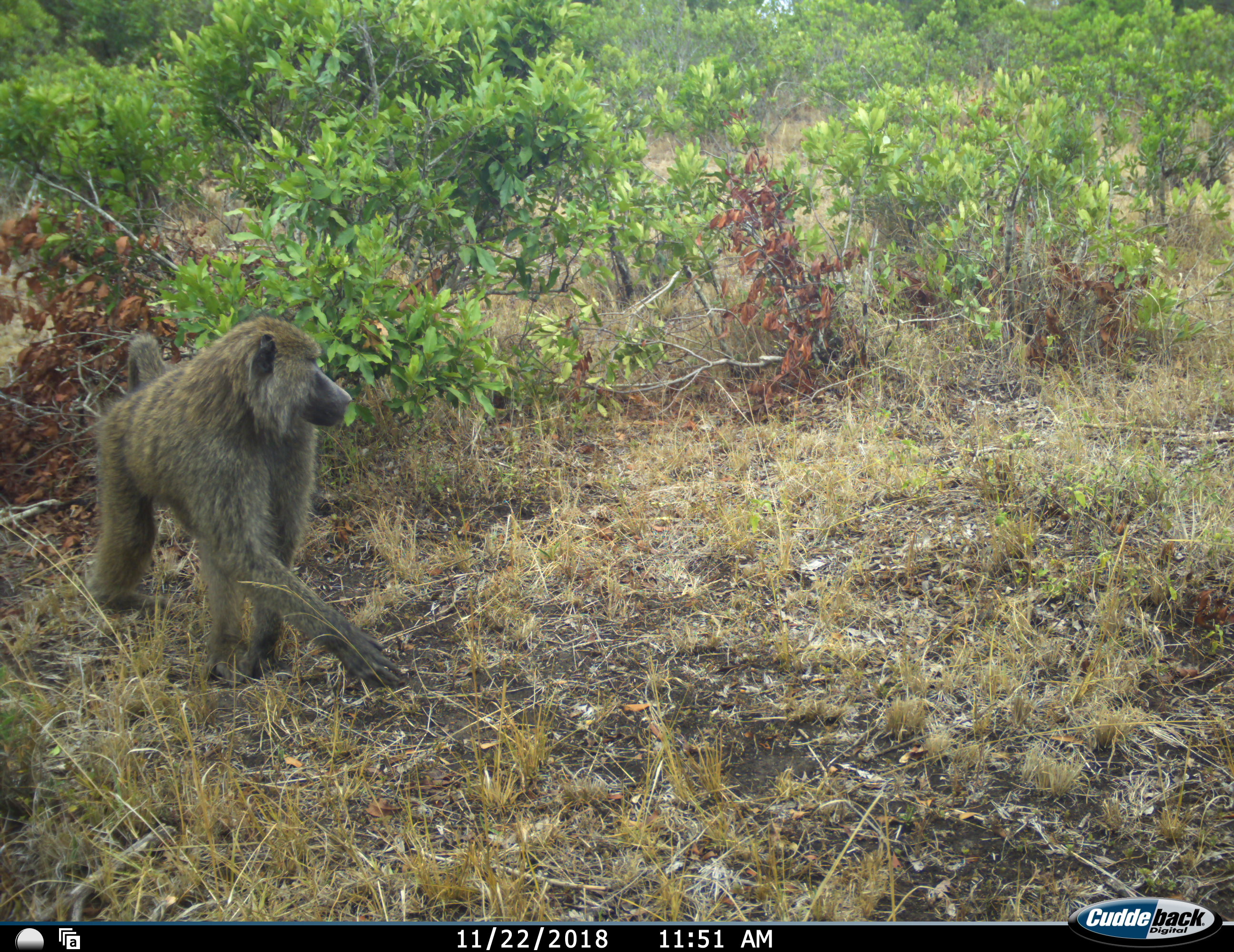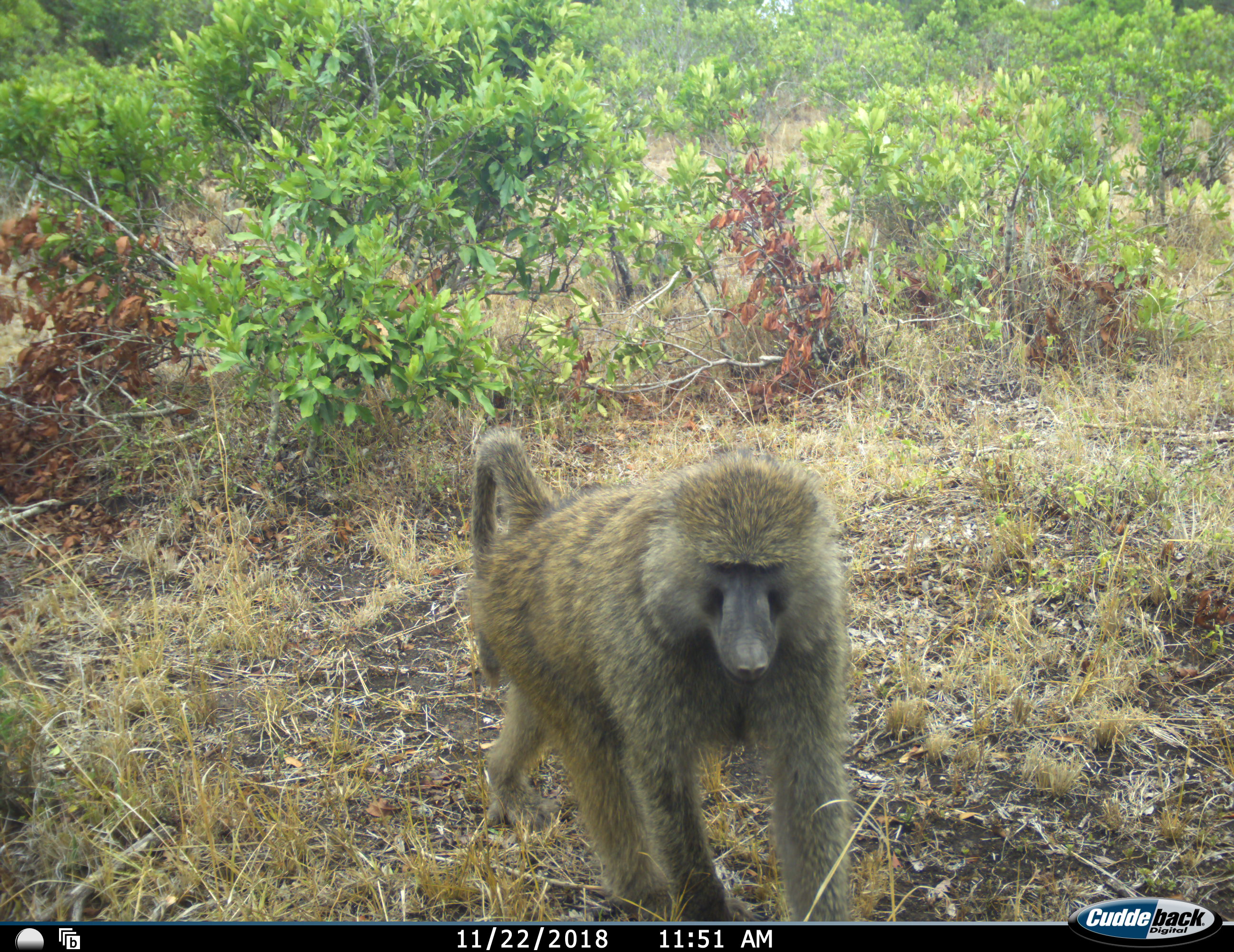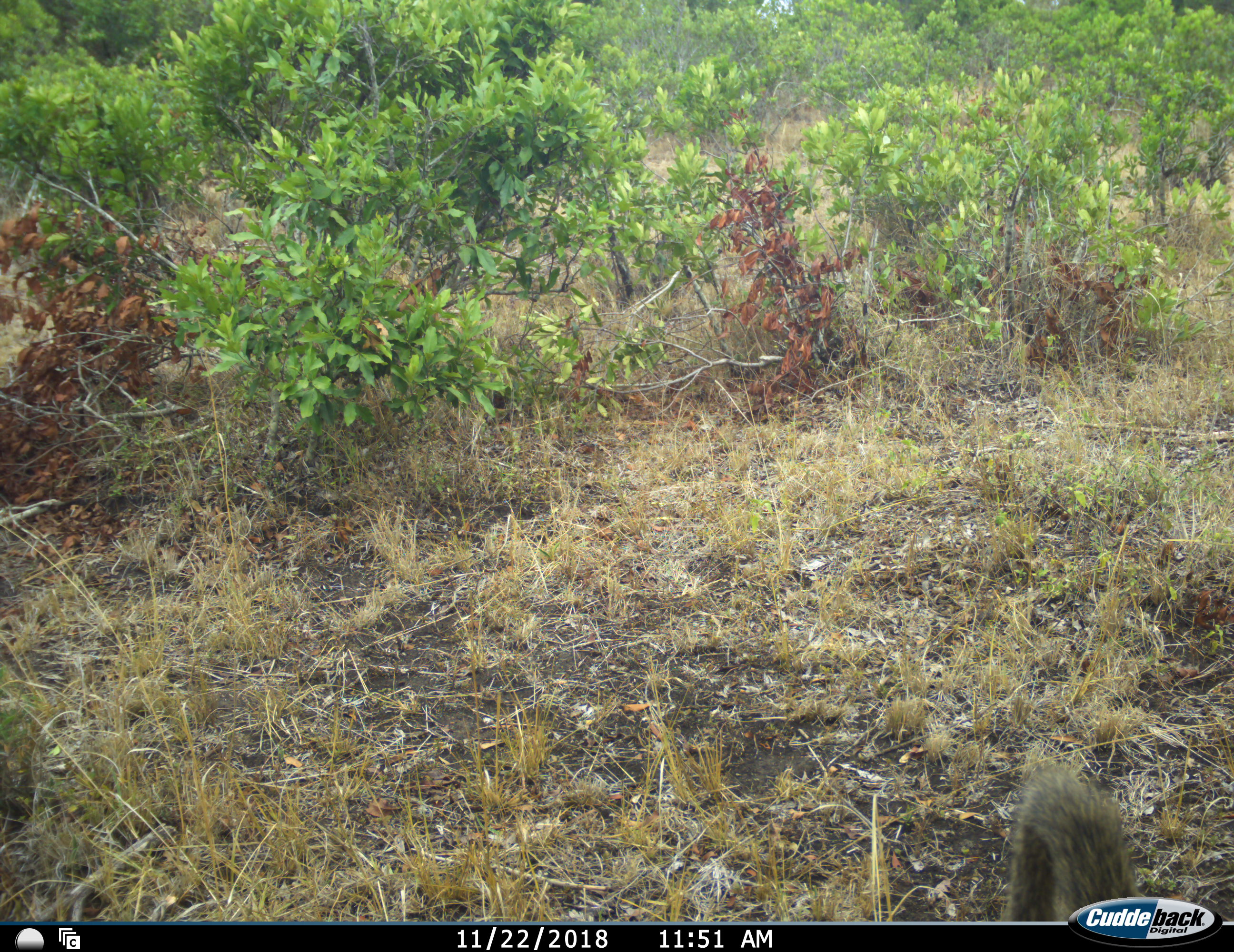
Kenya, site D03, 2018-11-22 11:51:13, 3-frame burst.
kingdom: Animalia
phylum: Chordata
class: Mammalia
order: Primates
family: Cercopithecidae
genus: Papio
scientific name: Papio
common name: baboon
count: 1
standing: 10%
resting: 0%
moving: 100%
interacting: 0%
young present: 0%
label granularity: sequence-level